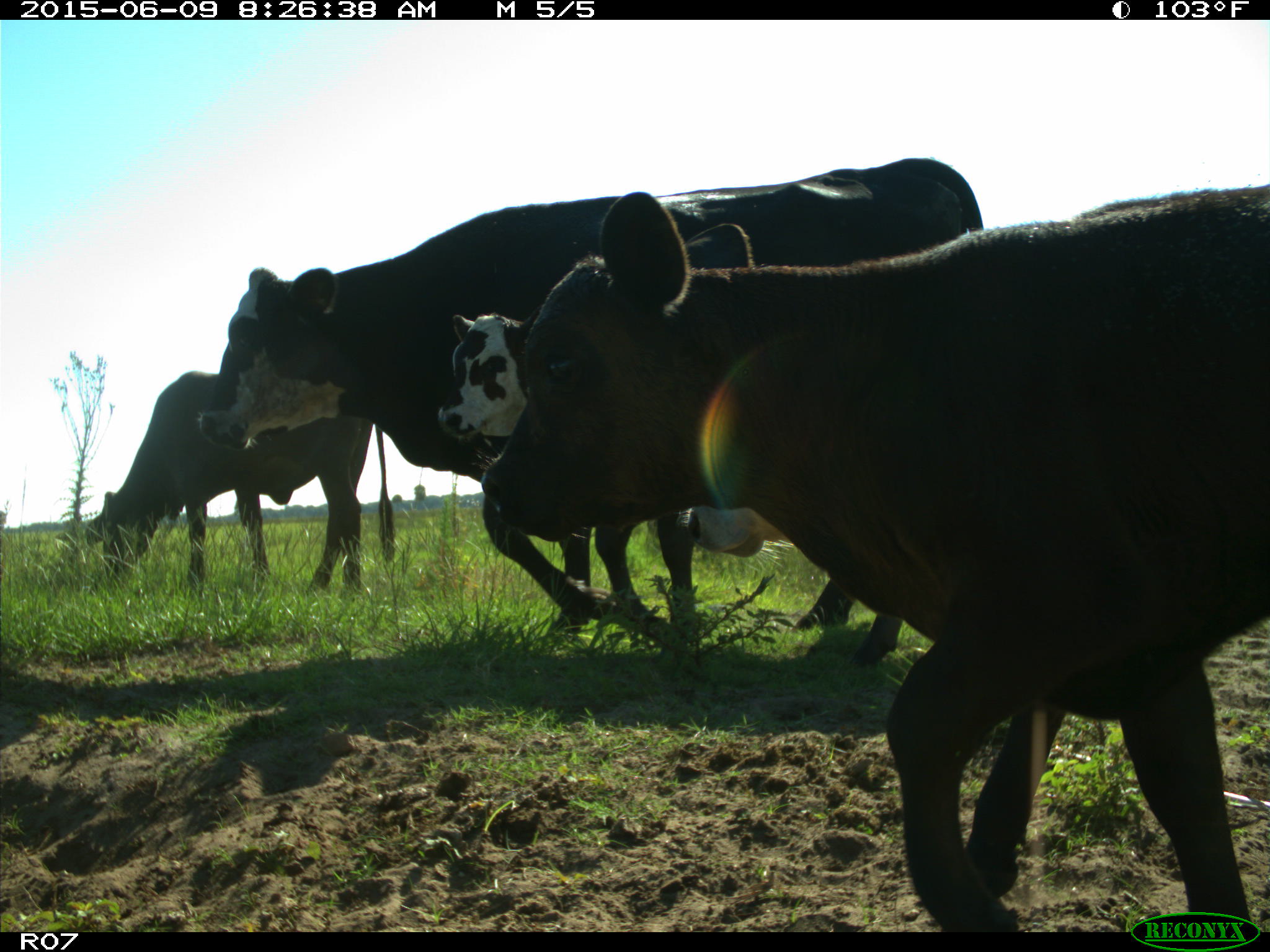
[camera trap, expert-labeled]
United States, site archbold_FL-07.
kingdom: Animalia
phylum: Chordata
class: Mammalia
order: Artiodactyla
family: Bovidae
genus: Bos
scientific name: Bos taurus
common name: domestic cow